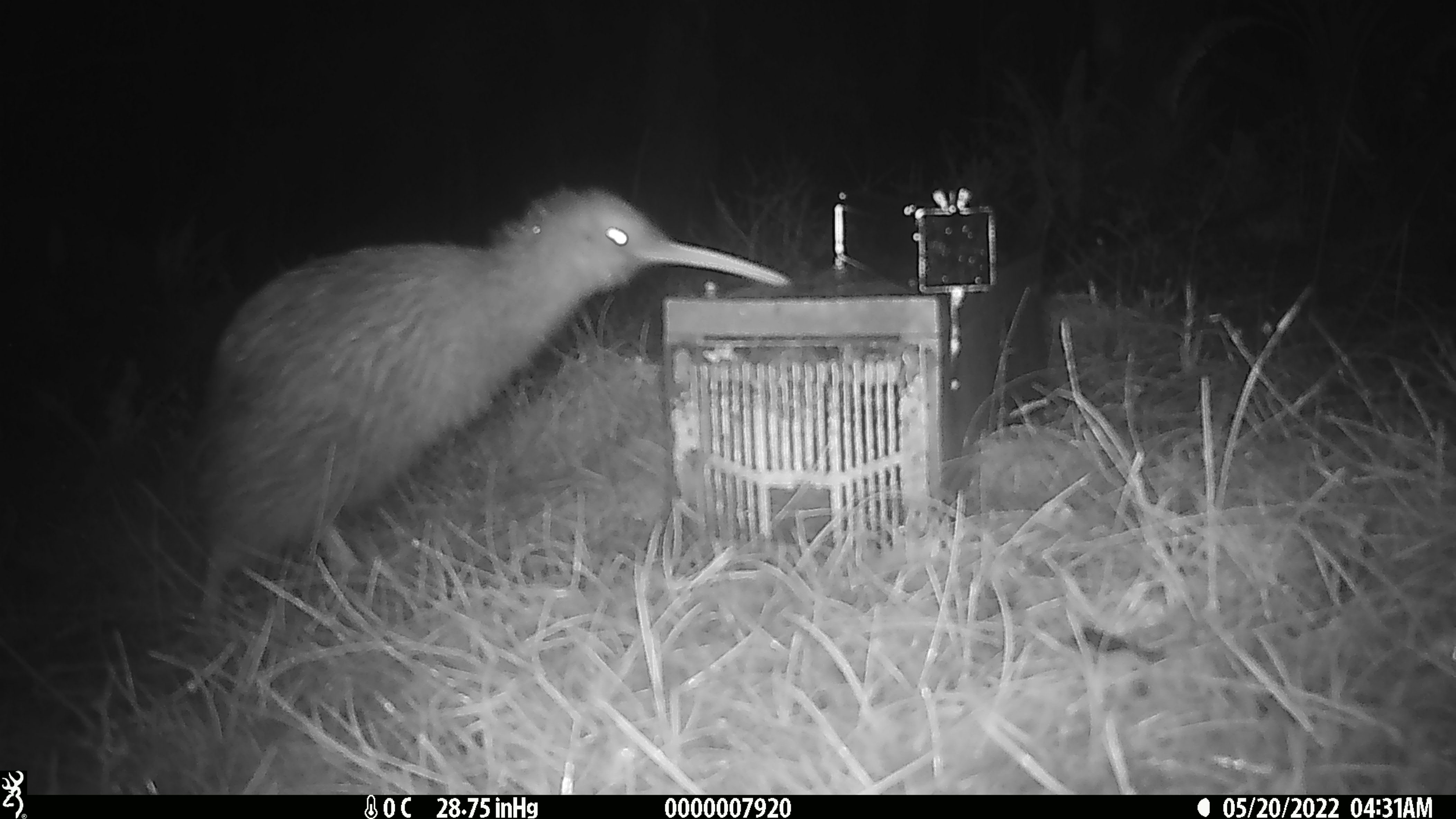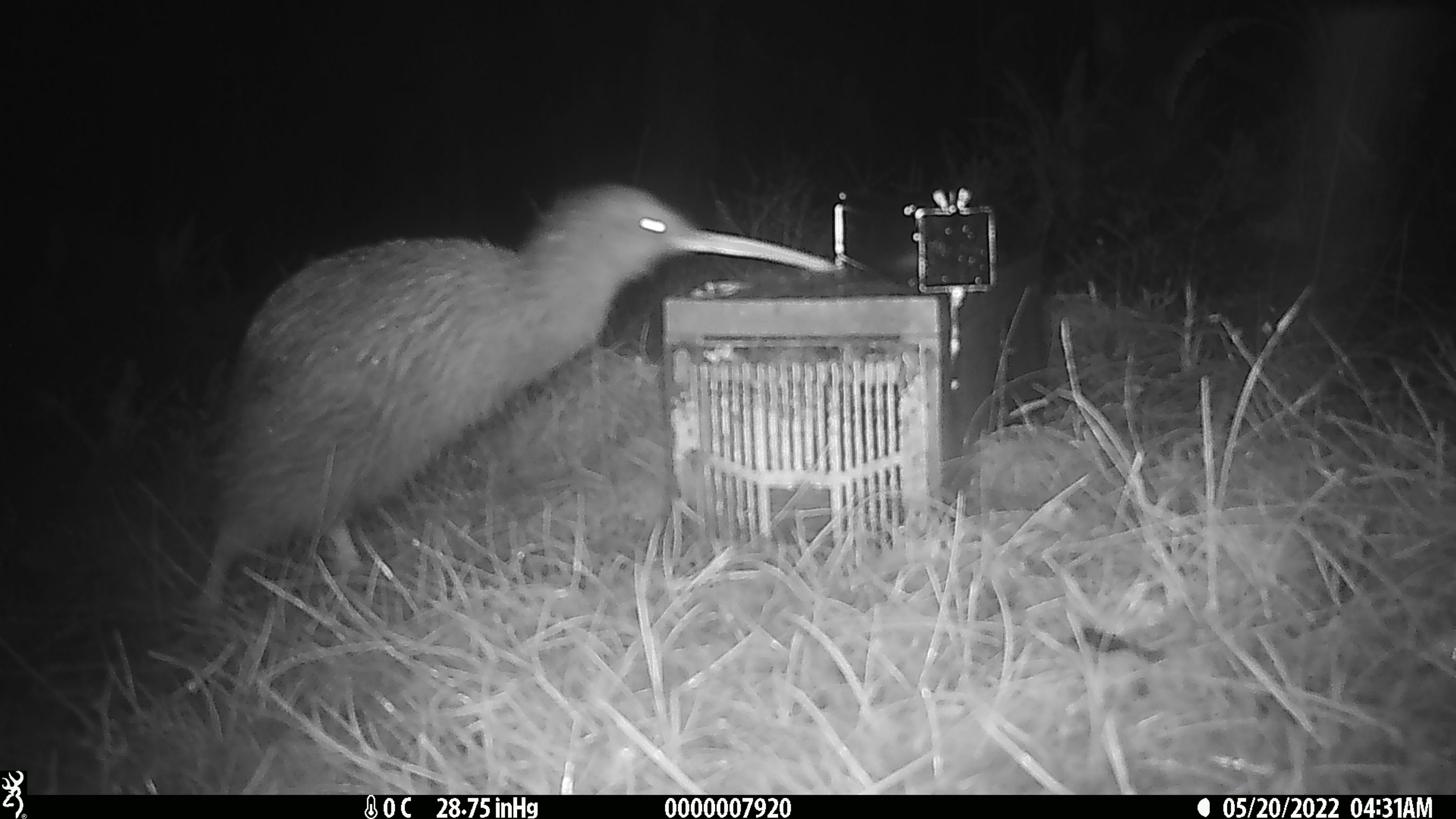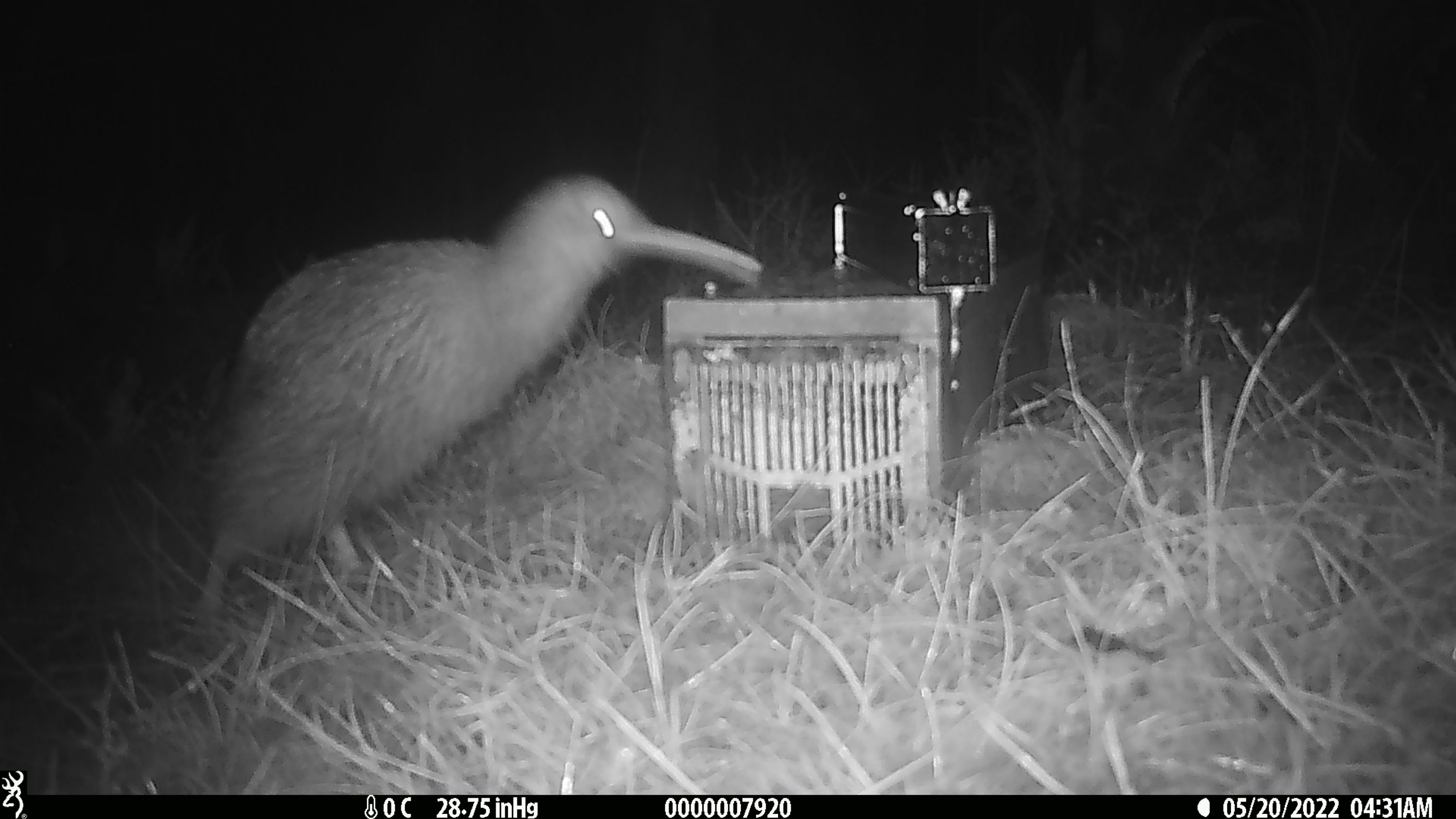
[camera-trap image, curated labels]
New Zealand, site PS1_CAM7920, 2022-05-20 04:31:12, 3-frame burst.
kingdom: Animalia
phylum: Chordata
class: Aves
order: Apterygiformes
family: Apterygidae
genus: Apteryx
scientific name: Apteryx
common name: kiwi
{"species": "kiwi (Apteryx)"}